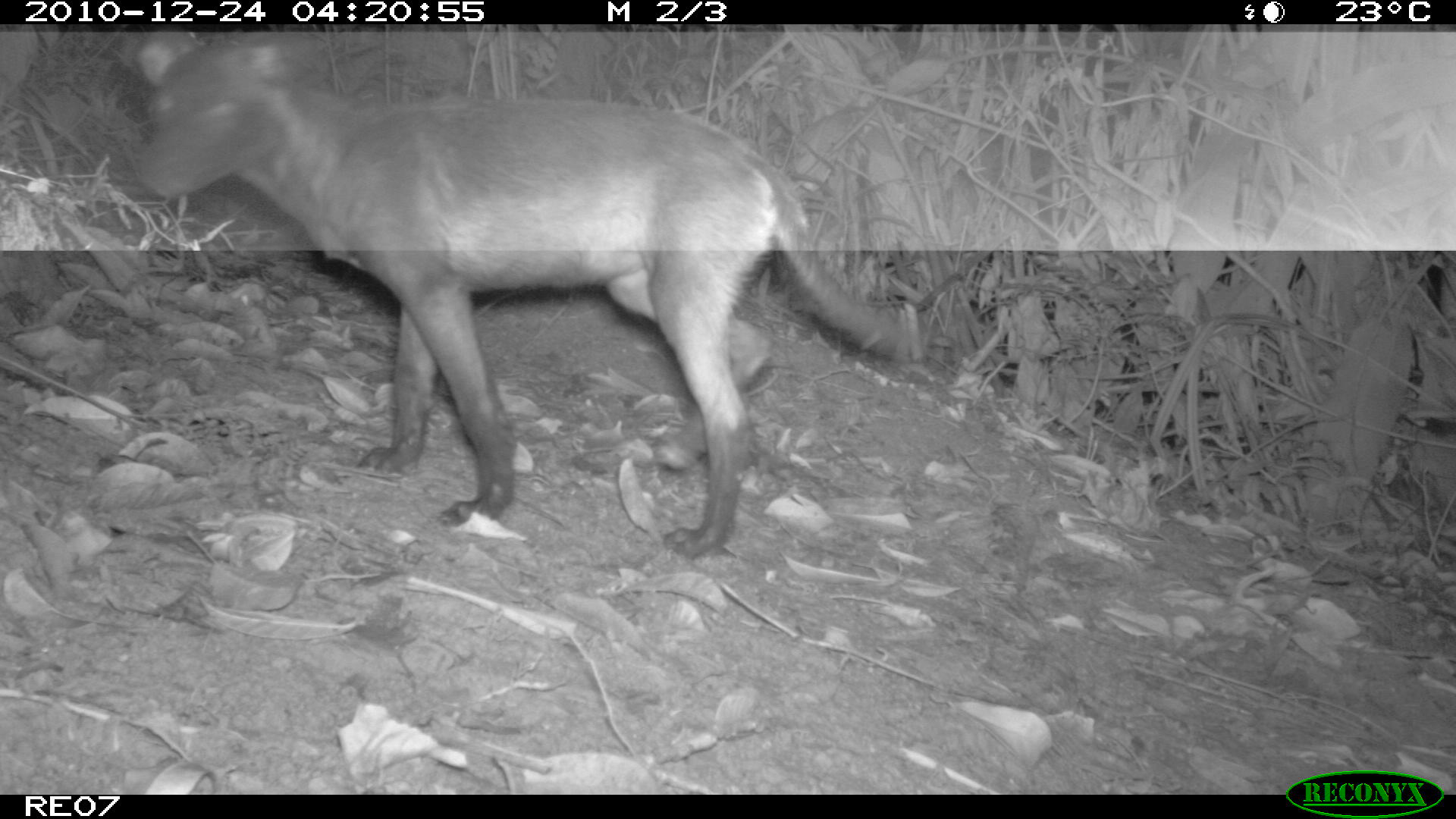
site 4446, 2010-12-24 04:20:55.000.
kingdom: Animalia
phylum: Chordata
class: Mammalia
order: Carnivora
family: Canidae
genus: Canis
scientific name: Canis familiaris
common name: domestic dog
Canis familiaris (domestic dog), count 1.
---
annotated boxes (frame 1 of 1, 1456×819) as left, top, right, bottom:
canis familiaris: 132, 31, 930, 560